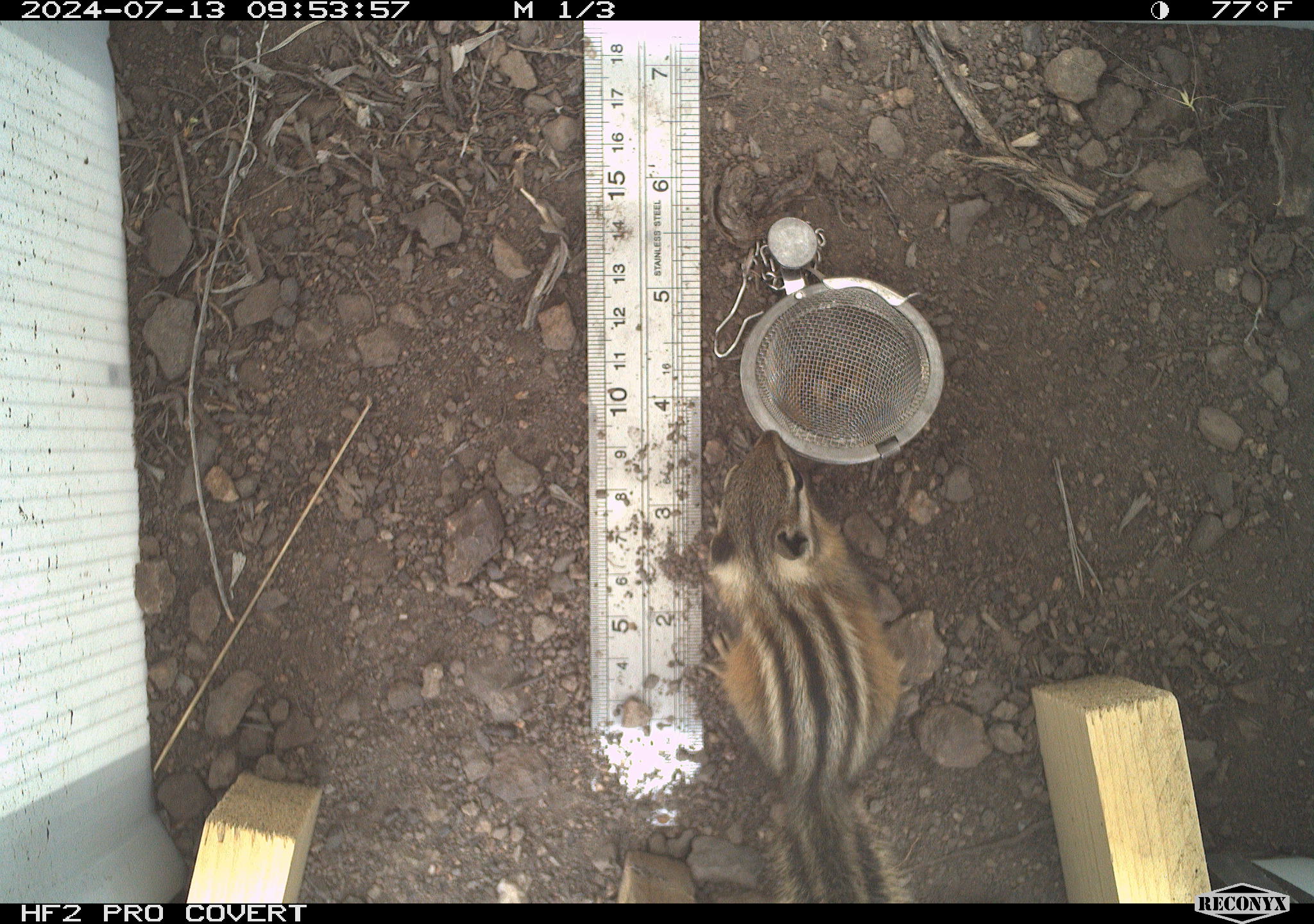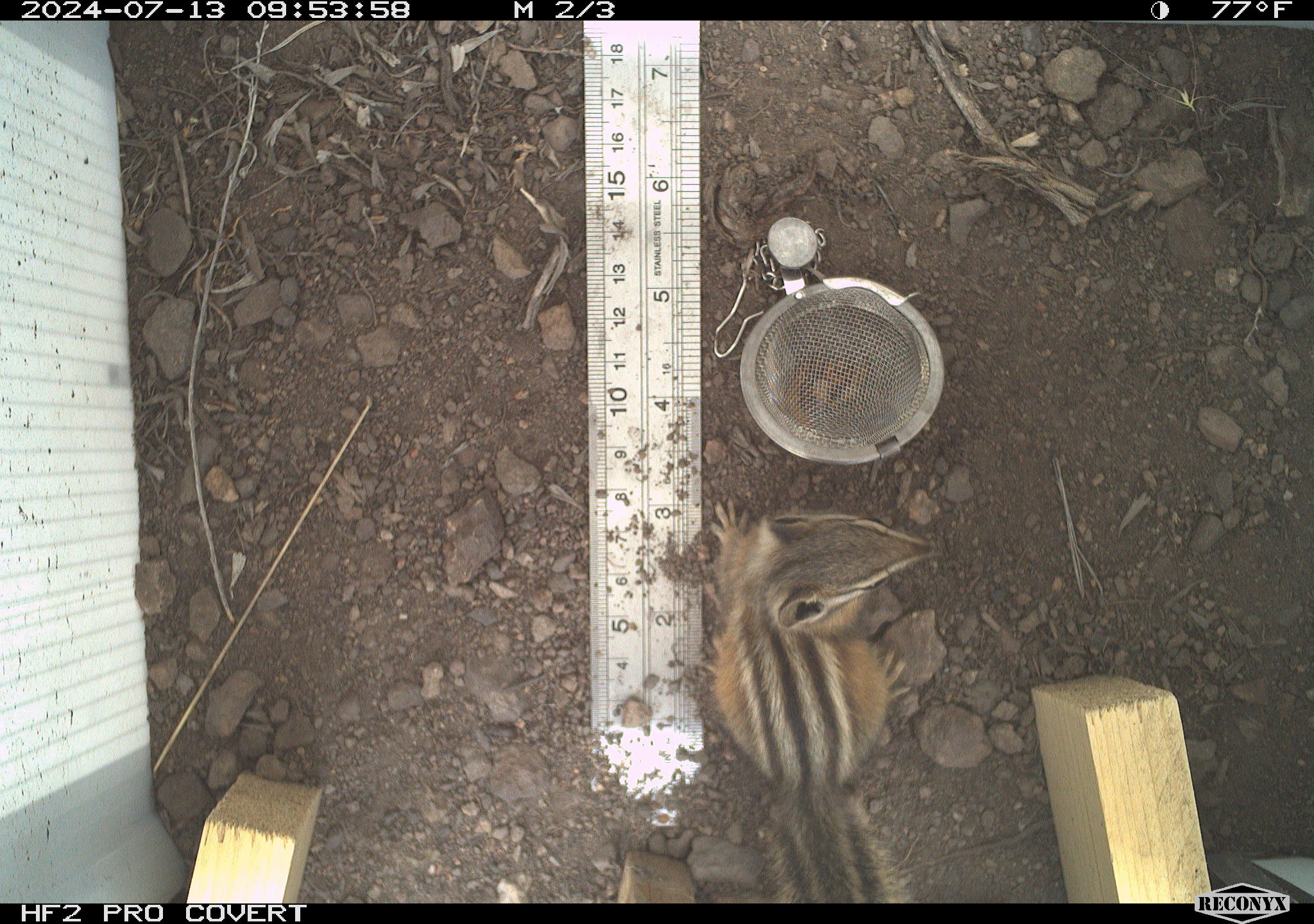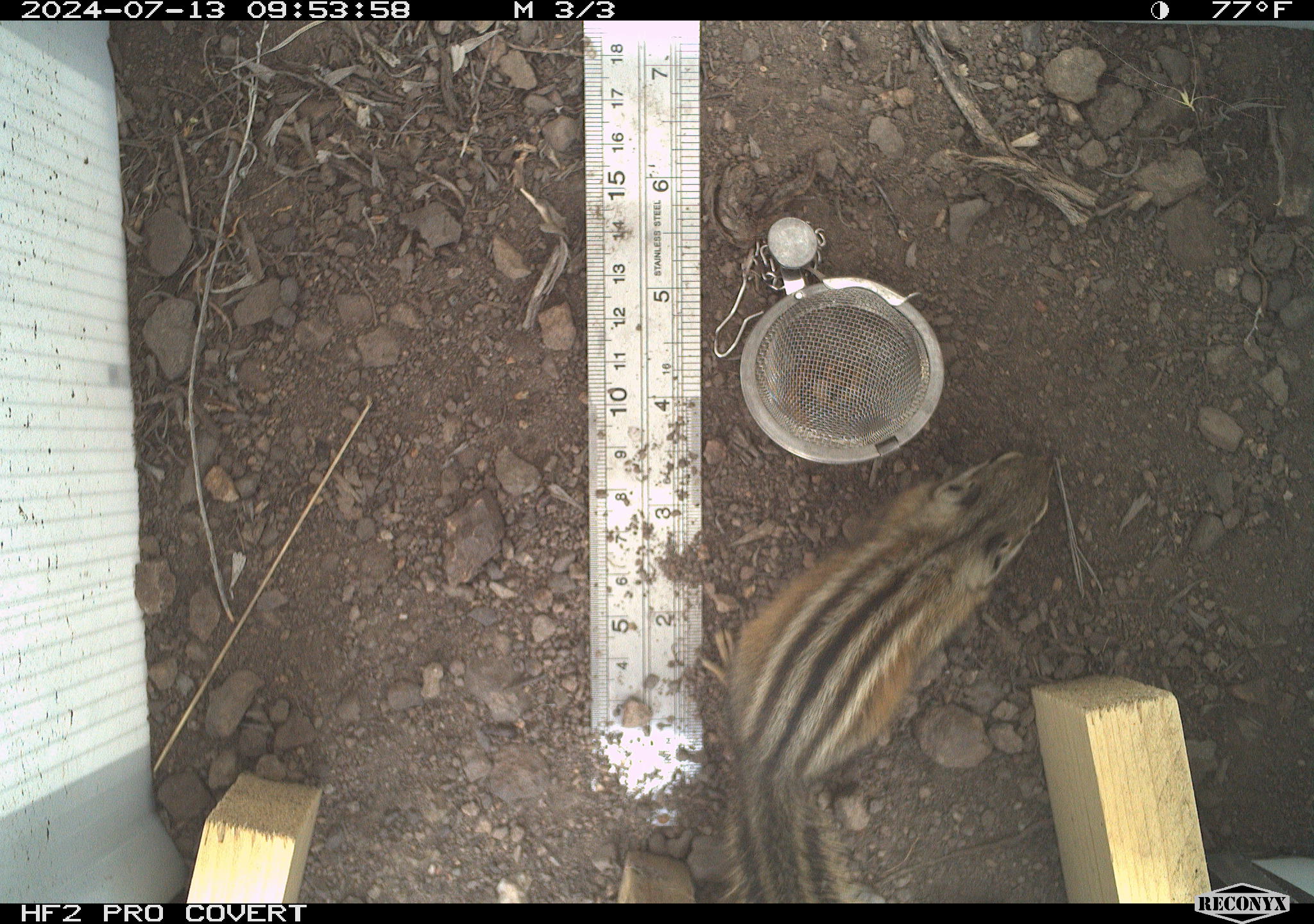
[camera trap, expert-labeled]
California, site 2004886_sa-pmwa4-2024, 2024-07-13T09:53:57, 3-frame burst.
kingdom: Animalia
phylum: Chordata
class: Mammalia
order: Rodentia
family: Sciuridae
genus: Neotamias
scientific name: Neotamias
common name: western chipmunks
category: neotamias species